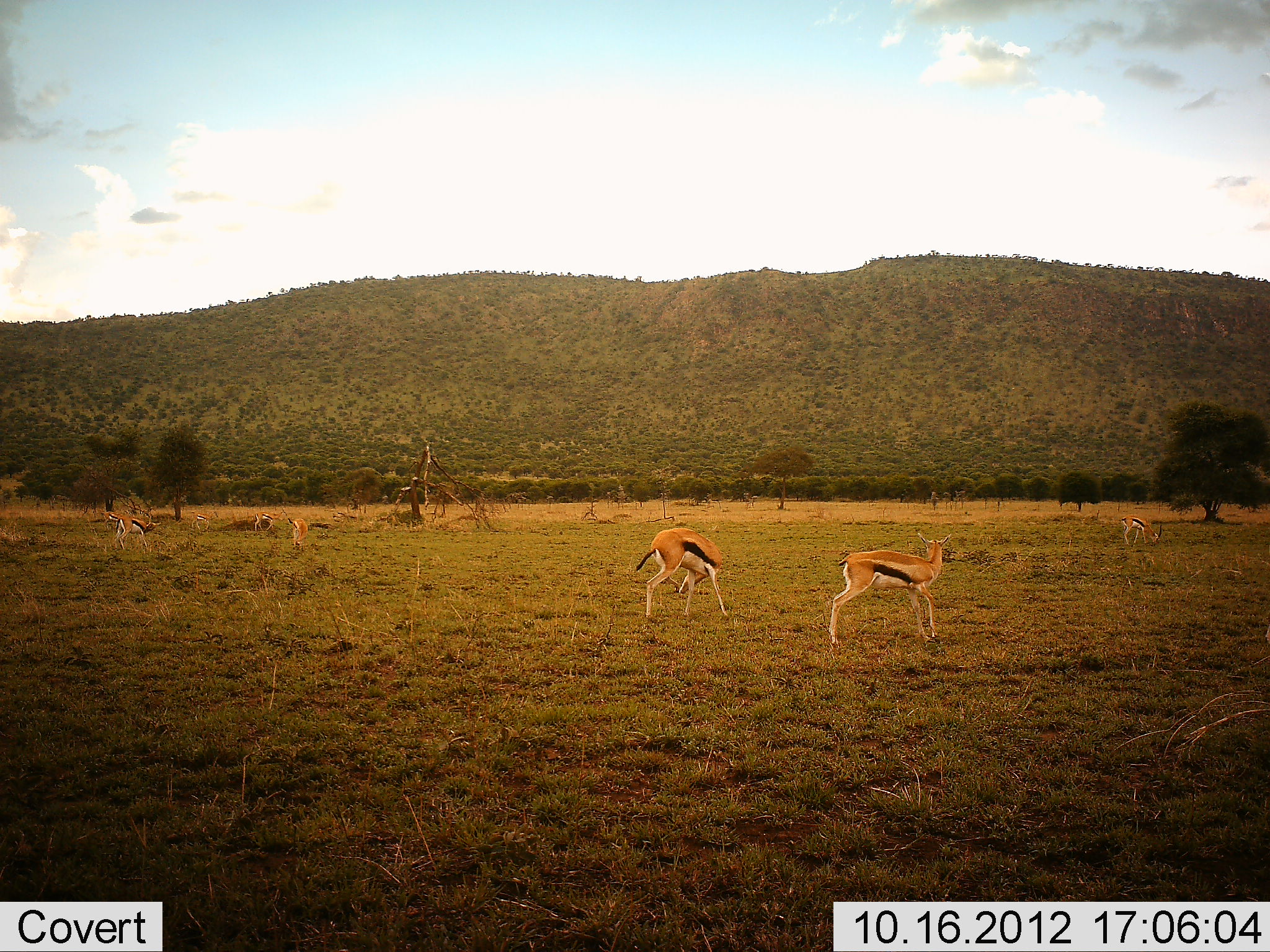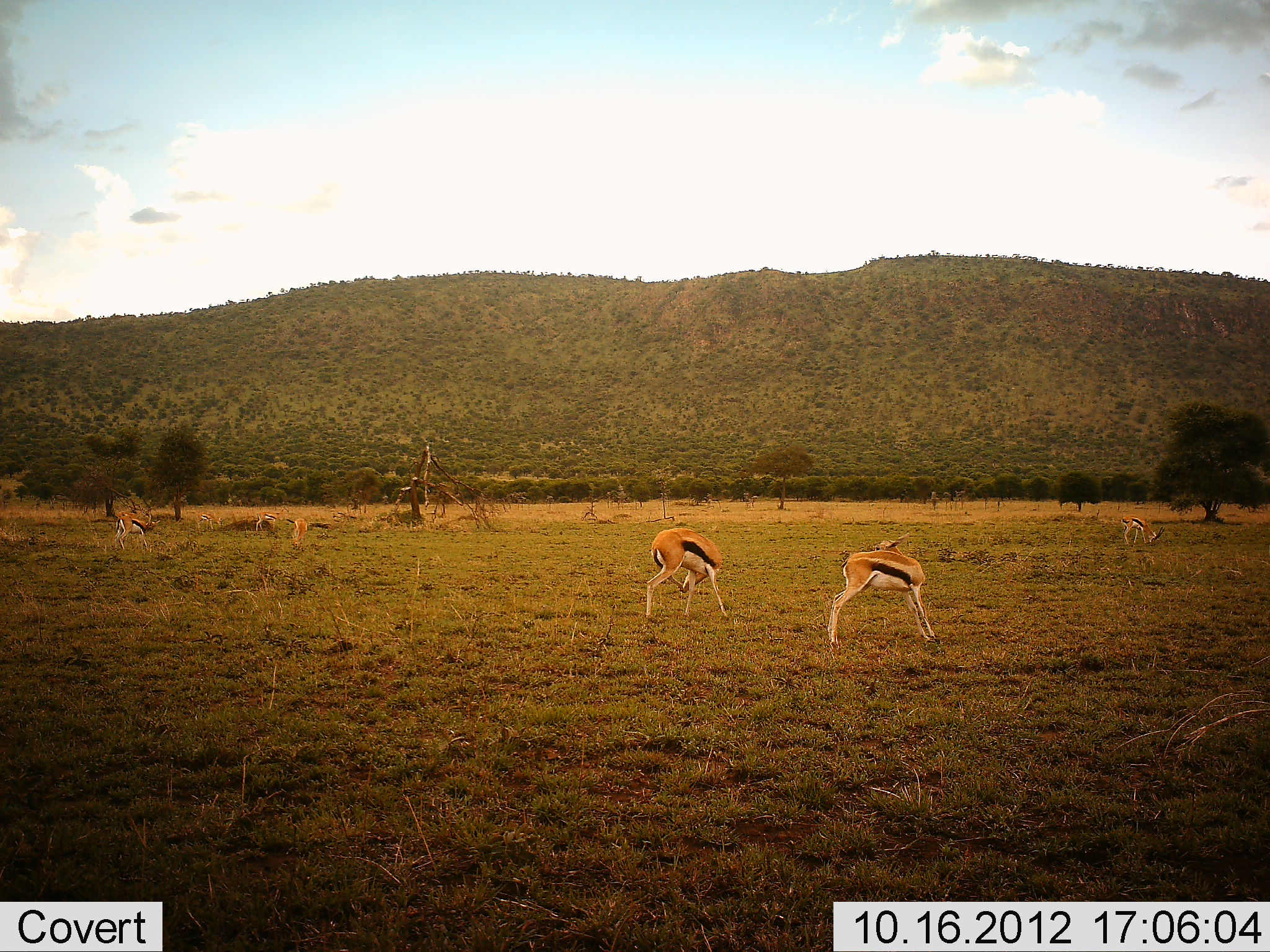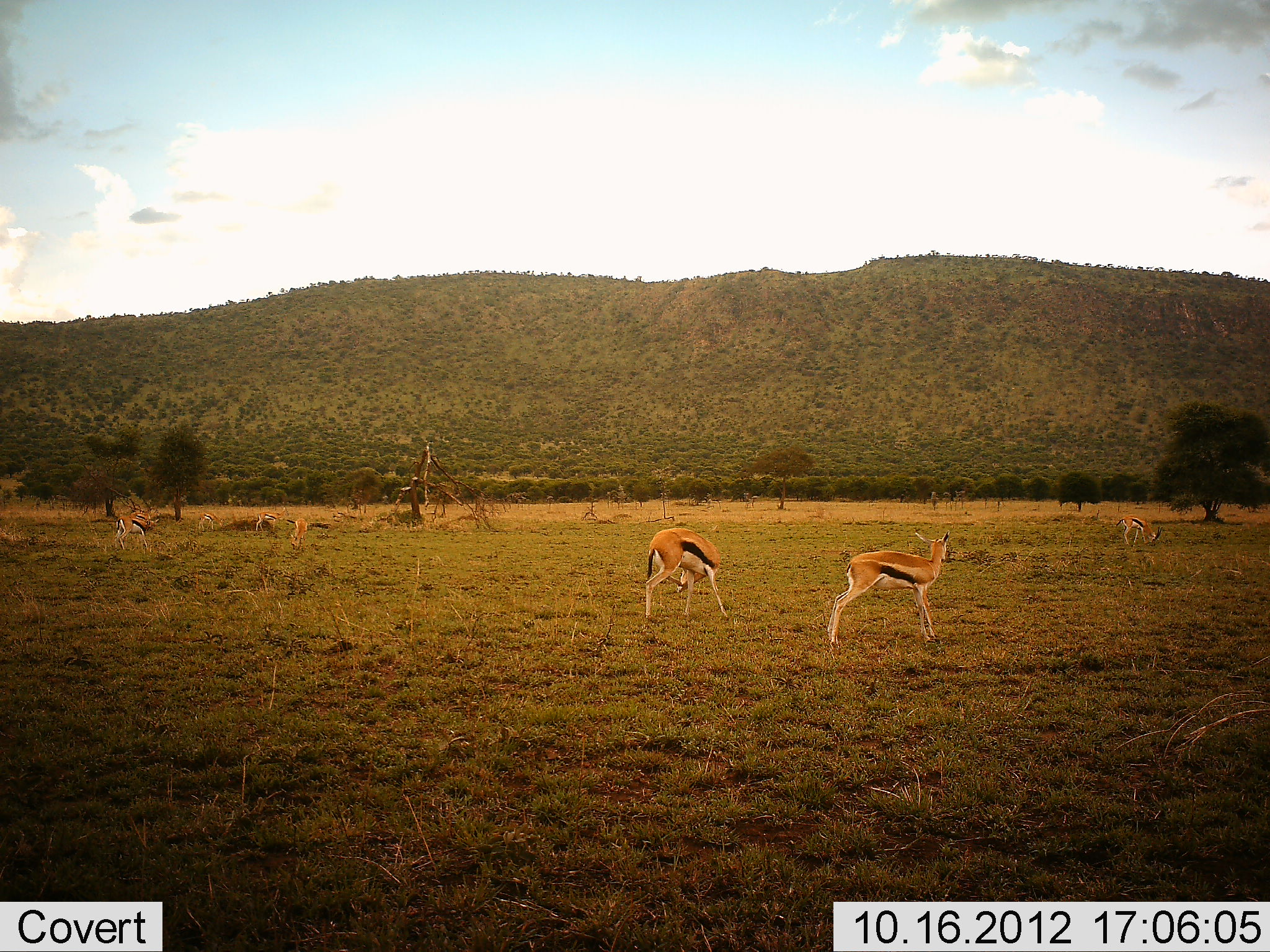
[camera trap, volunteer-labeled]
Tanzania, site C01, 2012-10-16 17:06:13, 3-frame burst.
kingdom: Animalia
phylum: Chordata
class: Mammalia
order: Artiodactyla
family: Bovidae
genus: Eudorcas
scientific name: Eudorcas thomsonii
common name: thomson's gazelle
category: gazellethomsons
Gazellethomsons (thomson's gazelle) (Eudorcas thomsonii), count 7. Behavior (volunteer vote fractions): standing 80%, resting 0%, moving 30%, interacting 20%. Young present (vote fraction): 0%. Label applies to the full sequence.